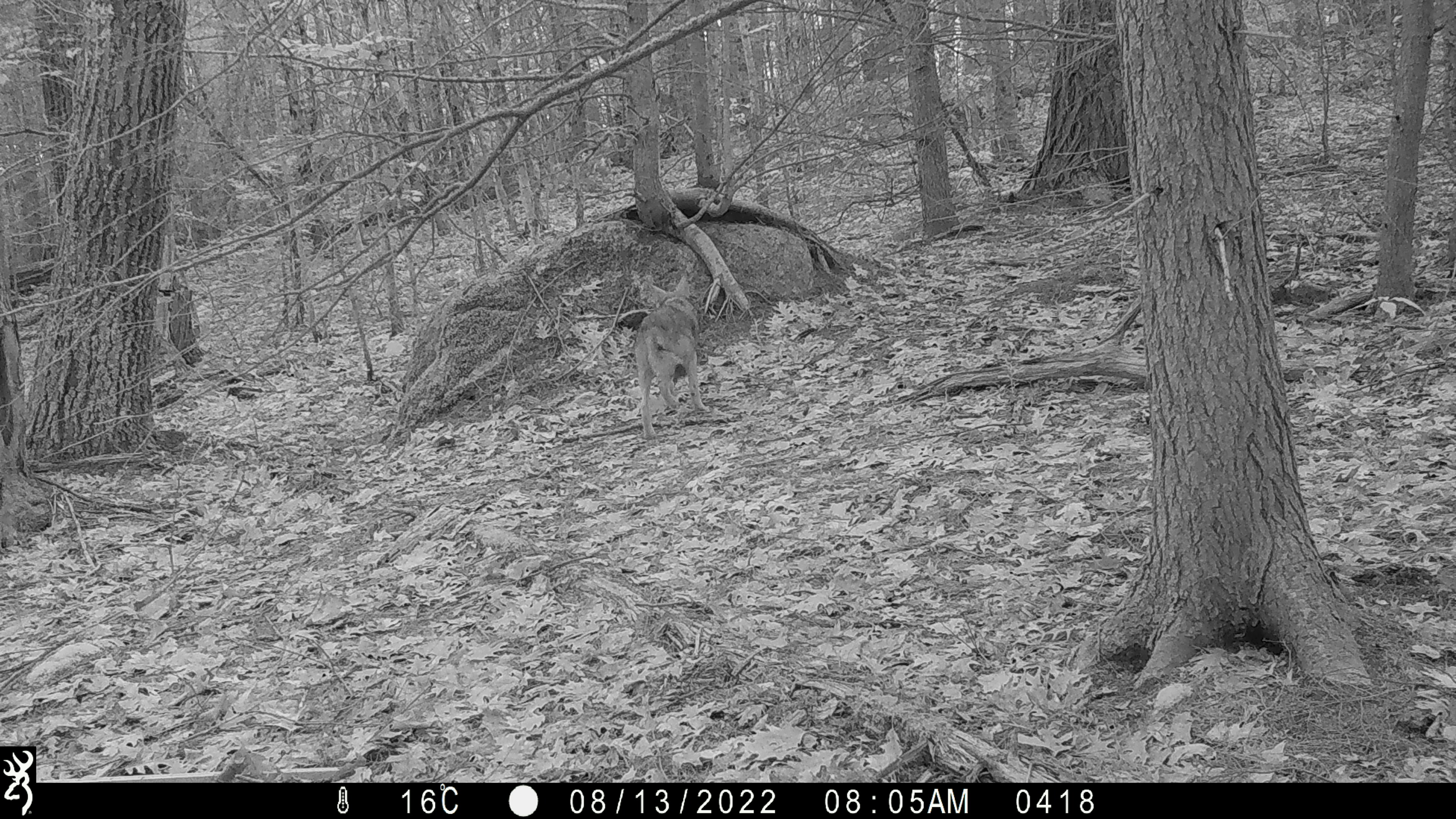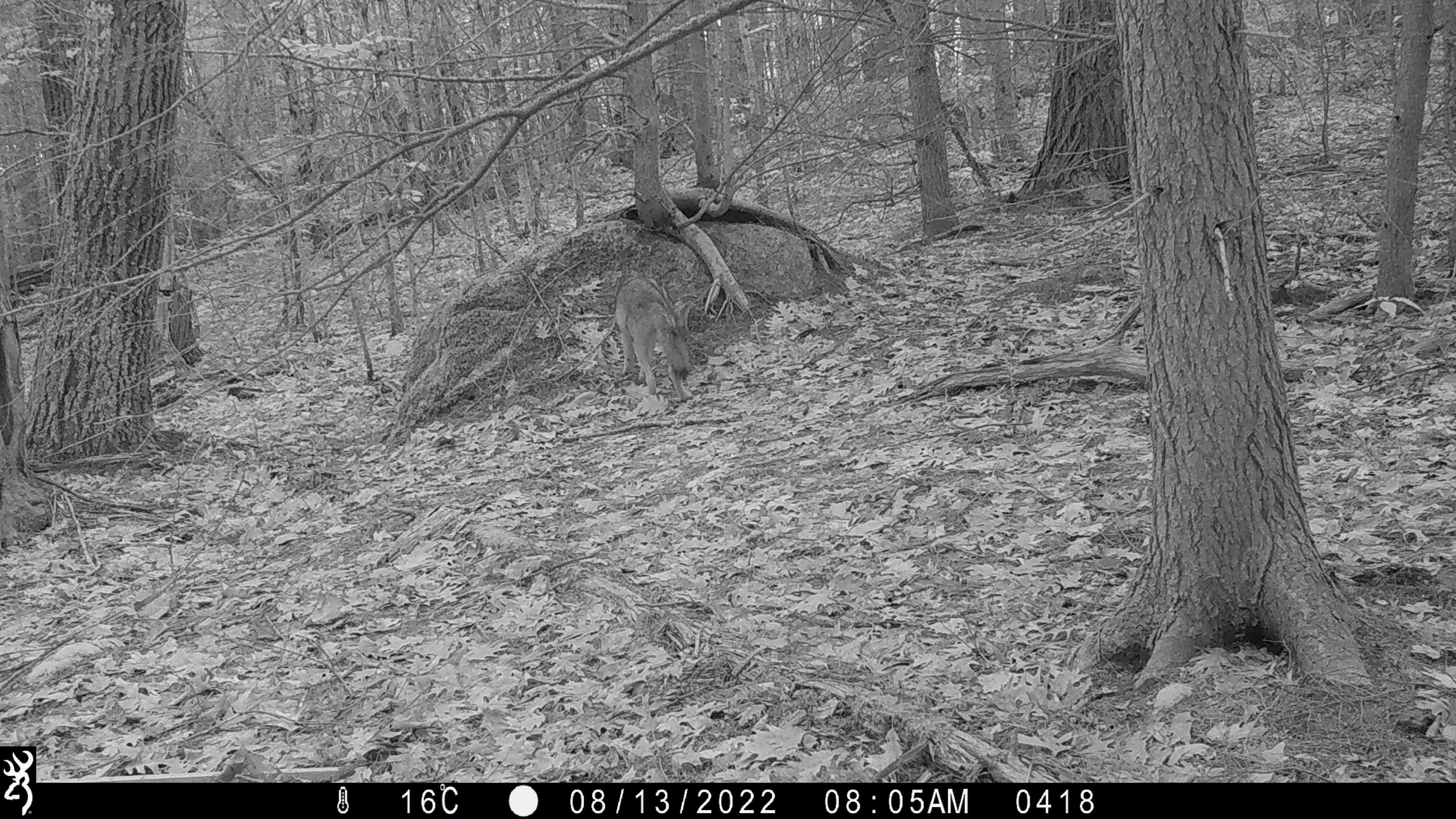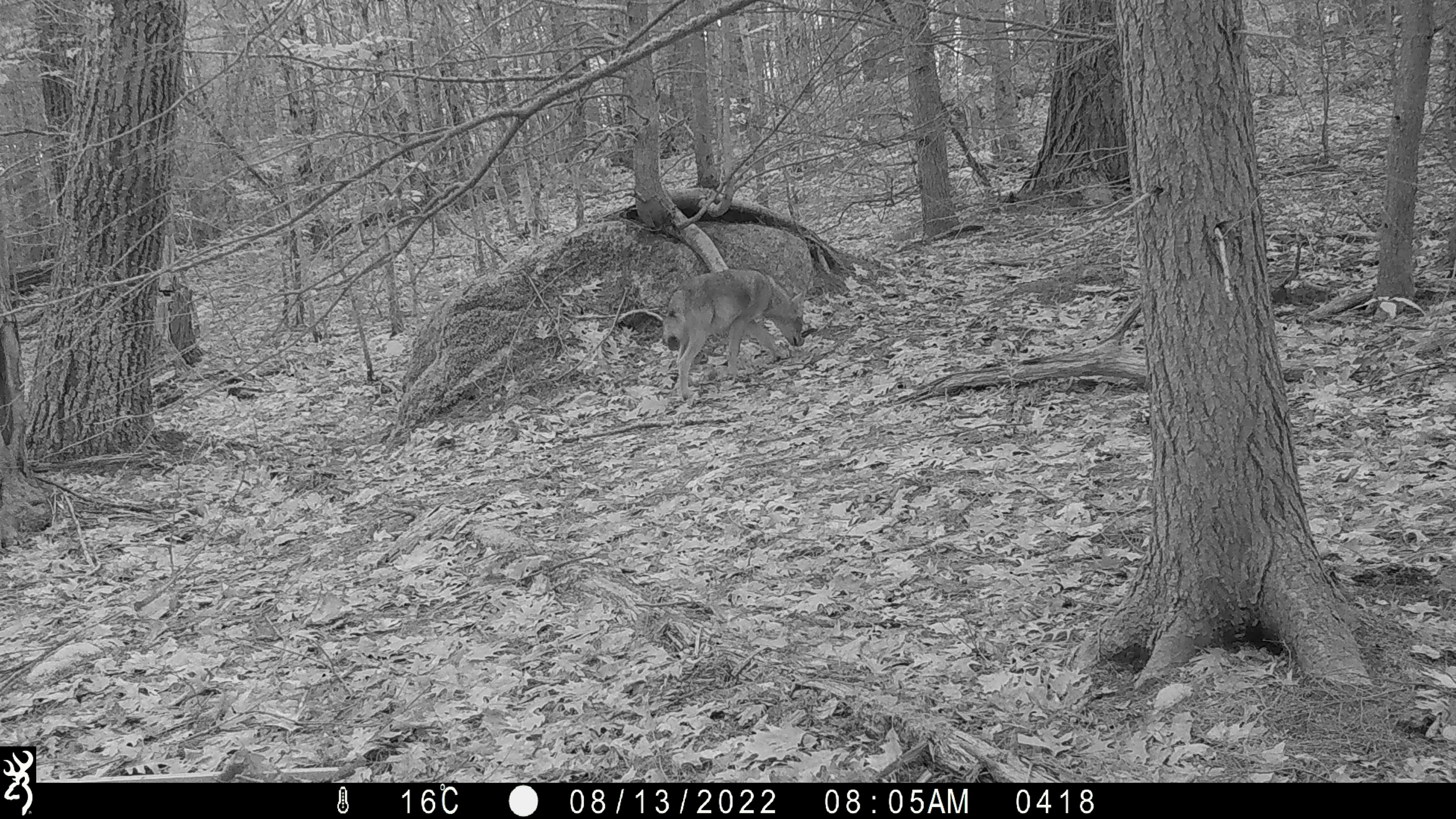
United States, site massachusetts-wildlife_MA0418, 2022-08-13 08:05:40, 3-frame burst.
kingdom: Animalia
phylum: Chordata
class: Mammalia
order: Carnivora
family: Canidae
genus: Canis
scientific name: Canis latrans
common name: coyote